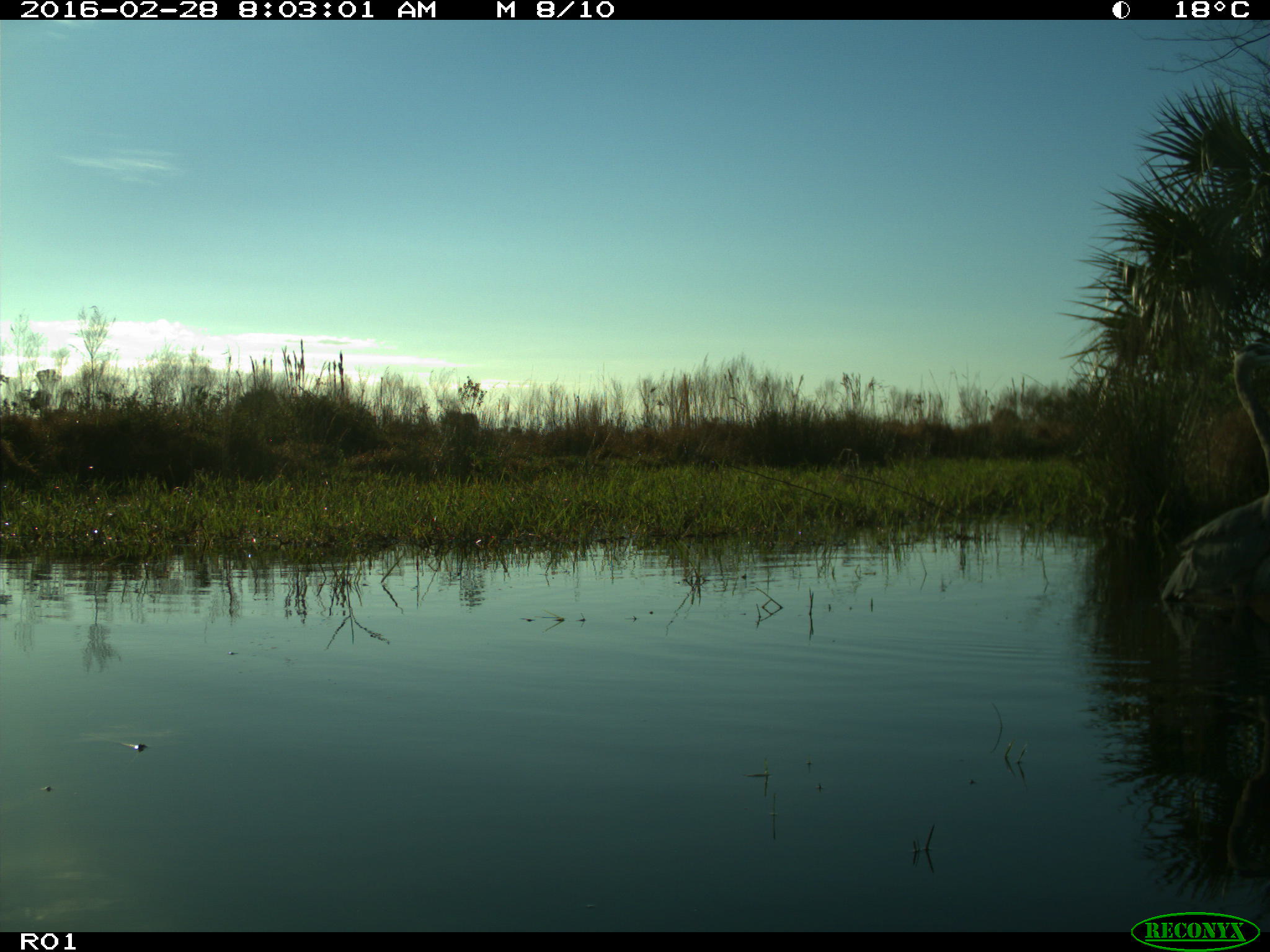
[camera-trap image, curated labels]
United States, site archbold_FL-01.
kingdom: Animalia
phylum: Chordata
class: Aves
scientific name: Aves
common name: birds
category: unidentified bird